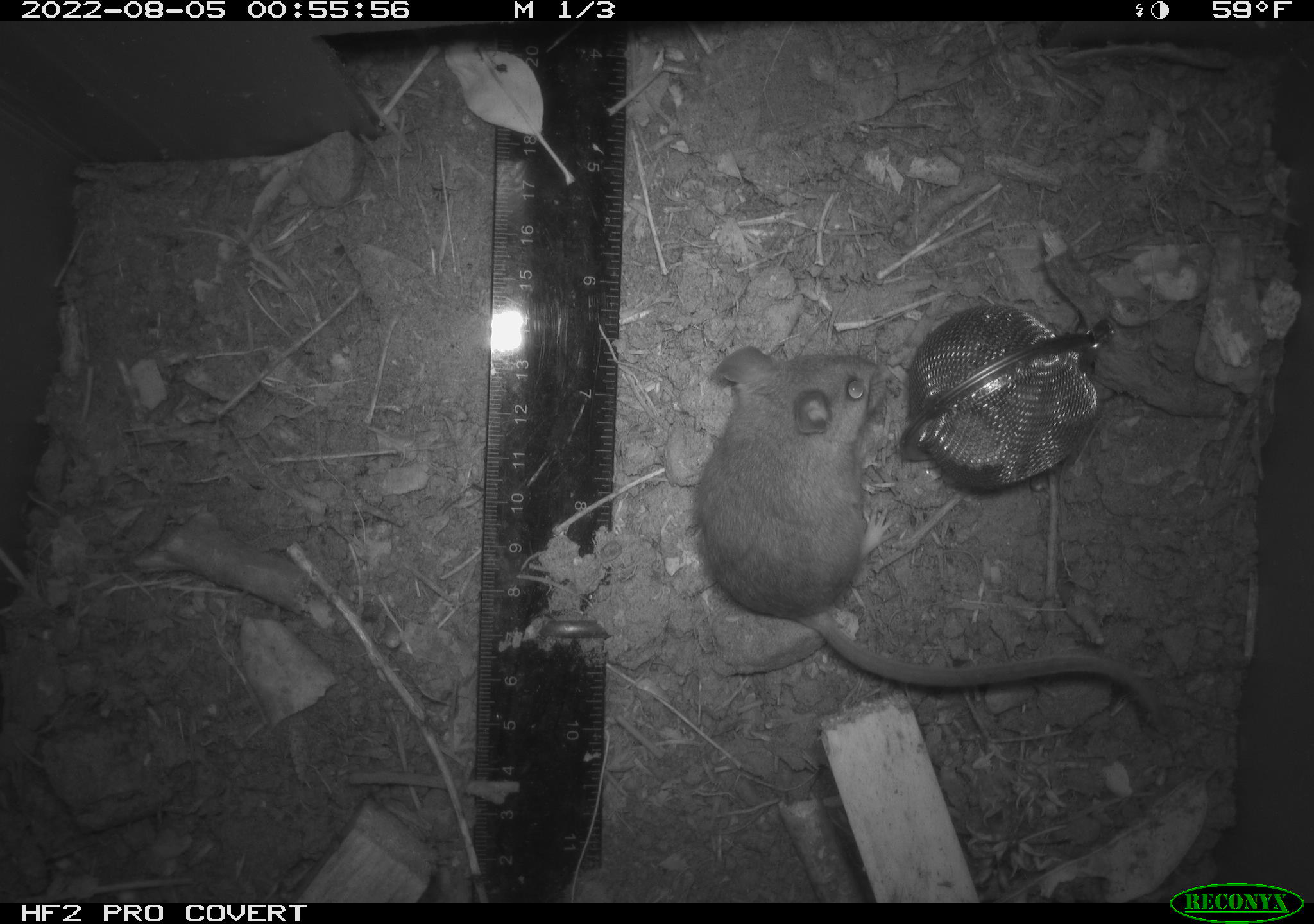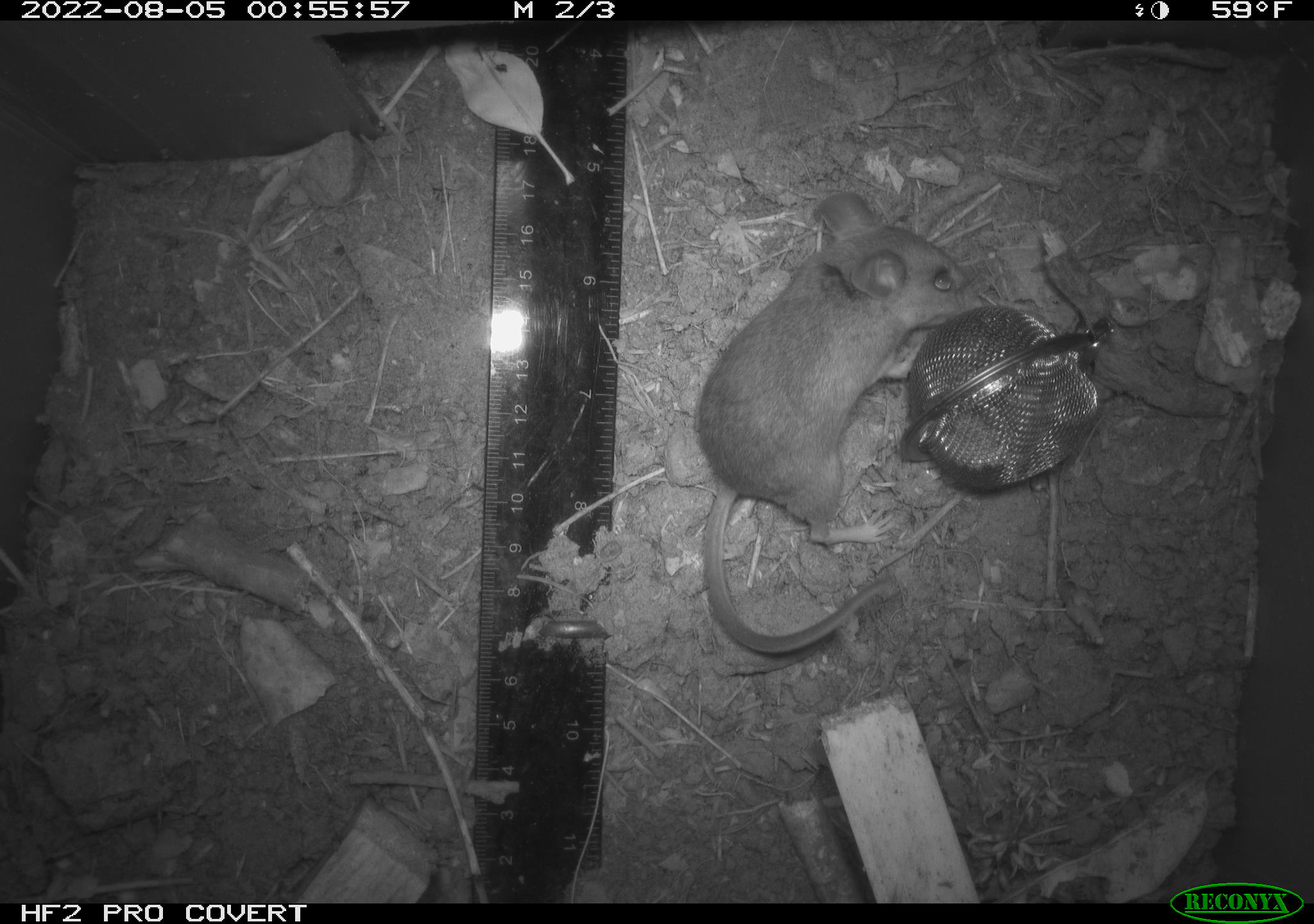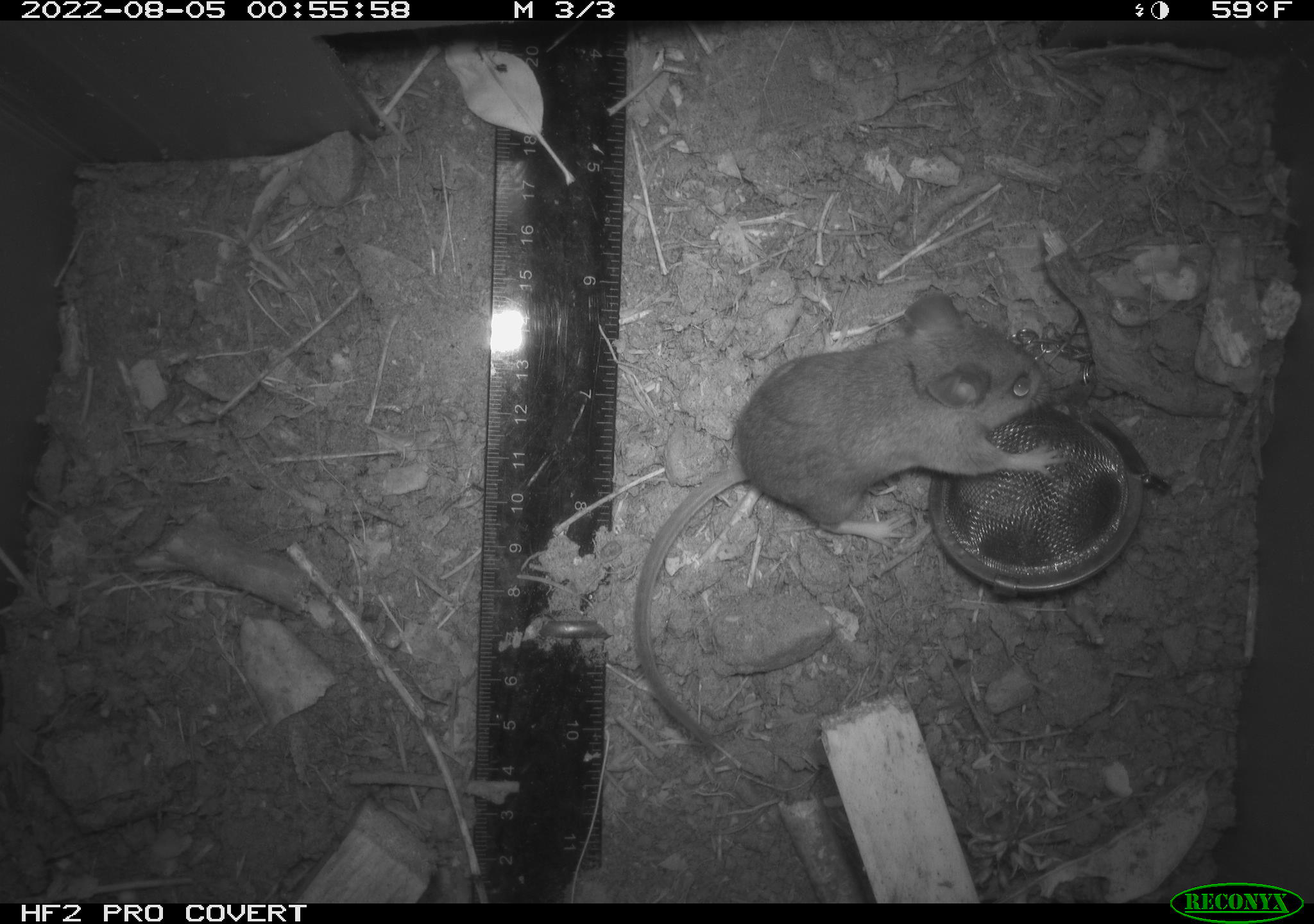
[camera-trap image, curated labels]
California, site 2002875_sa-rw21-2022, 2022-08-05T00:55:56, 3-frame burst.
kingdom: Animalia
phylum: Chordata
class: Mammalia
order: Rodentia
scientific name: Rodentia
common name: mouse species